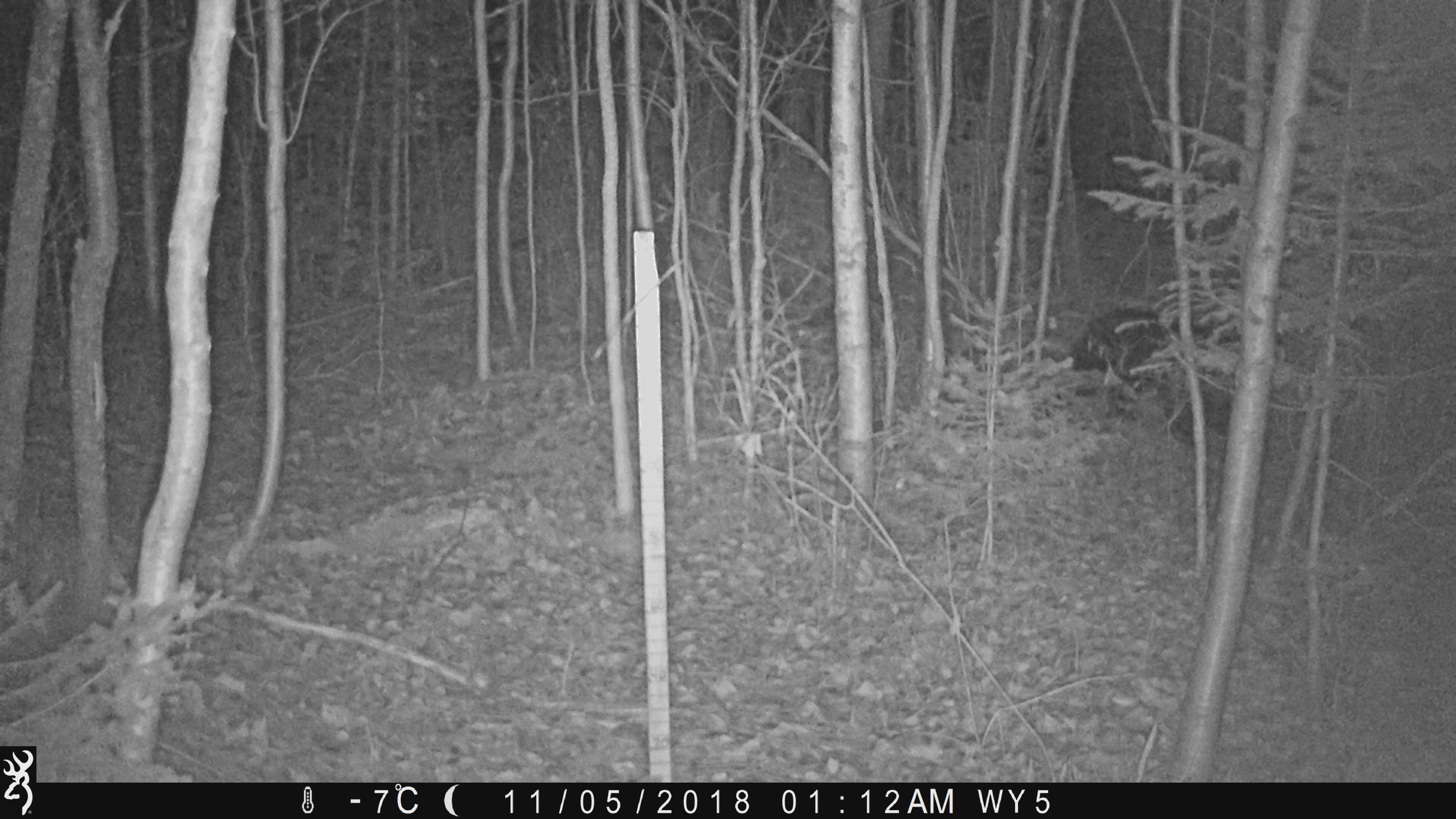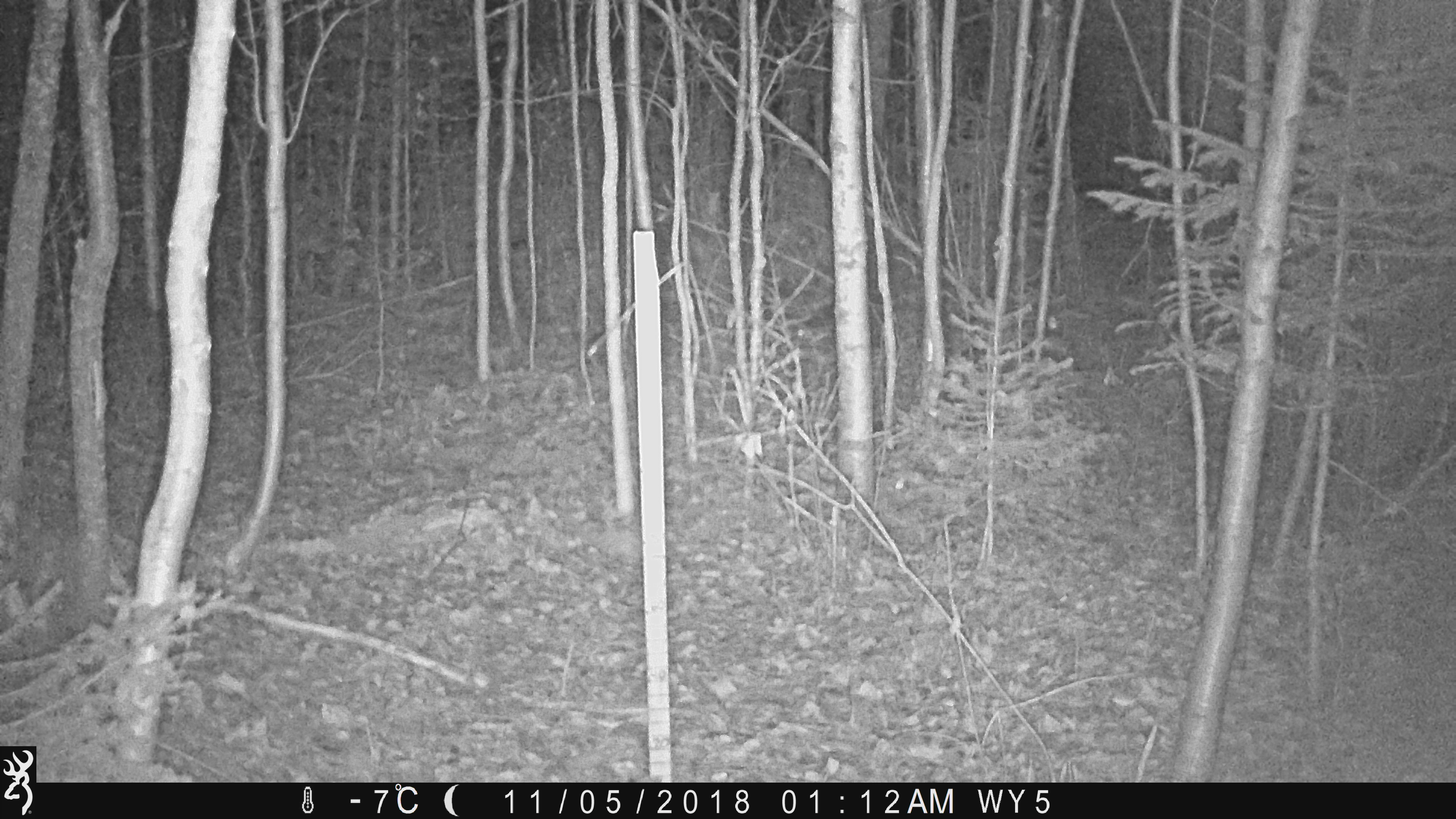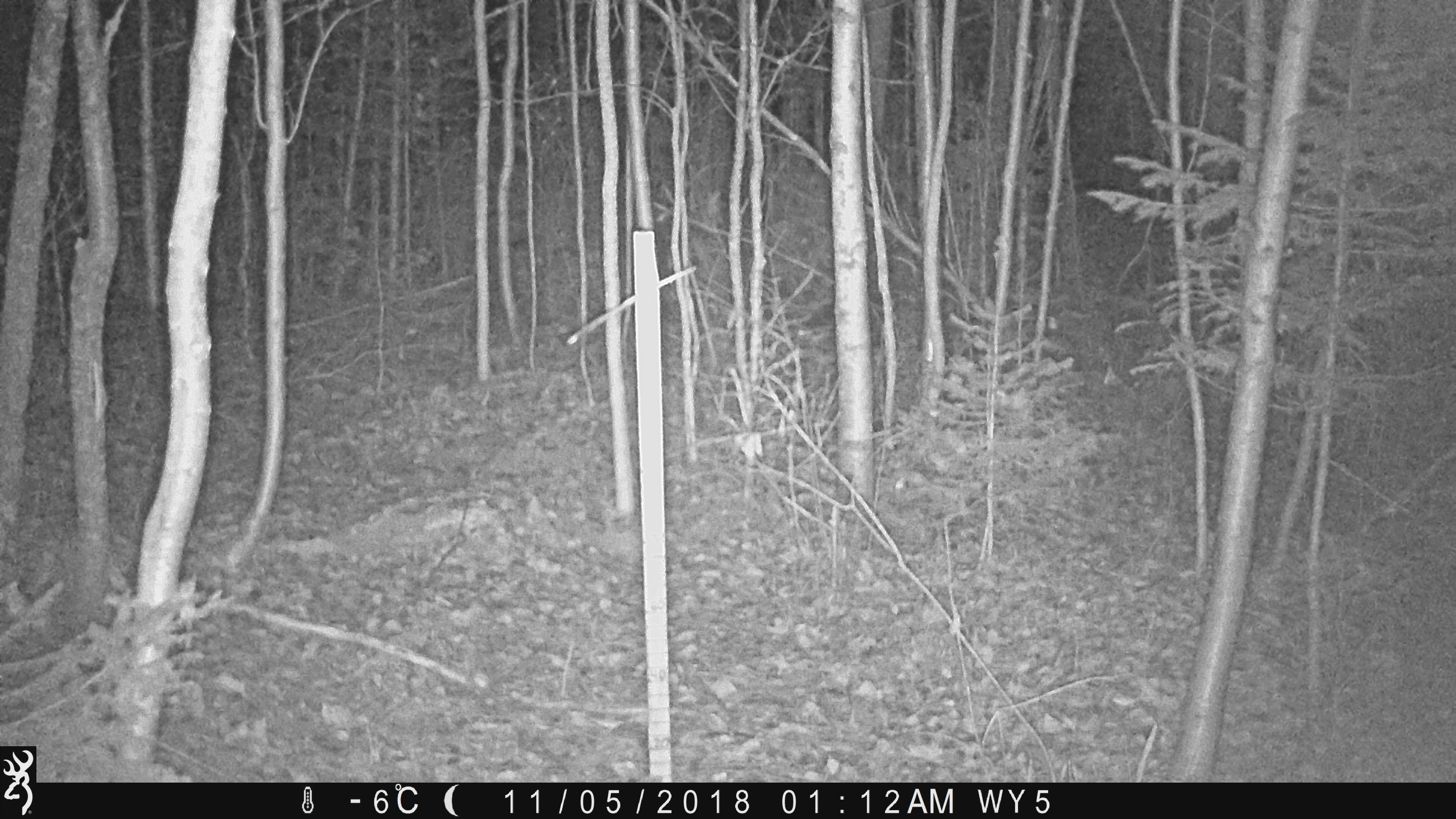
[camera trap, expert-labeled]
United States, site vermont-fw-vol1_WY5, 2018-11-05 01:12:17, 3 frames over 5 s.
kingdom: Animalia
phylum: Chordata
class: Mammalia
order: Carnivora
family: Ursidae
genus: Ursus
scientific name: Ursus americanus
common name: black bear